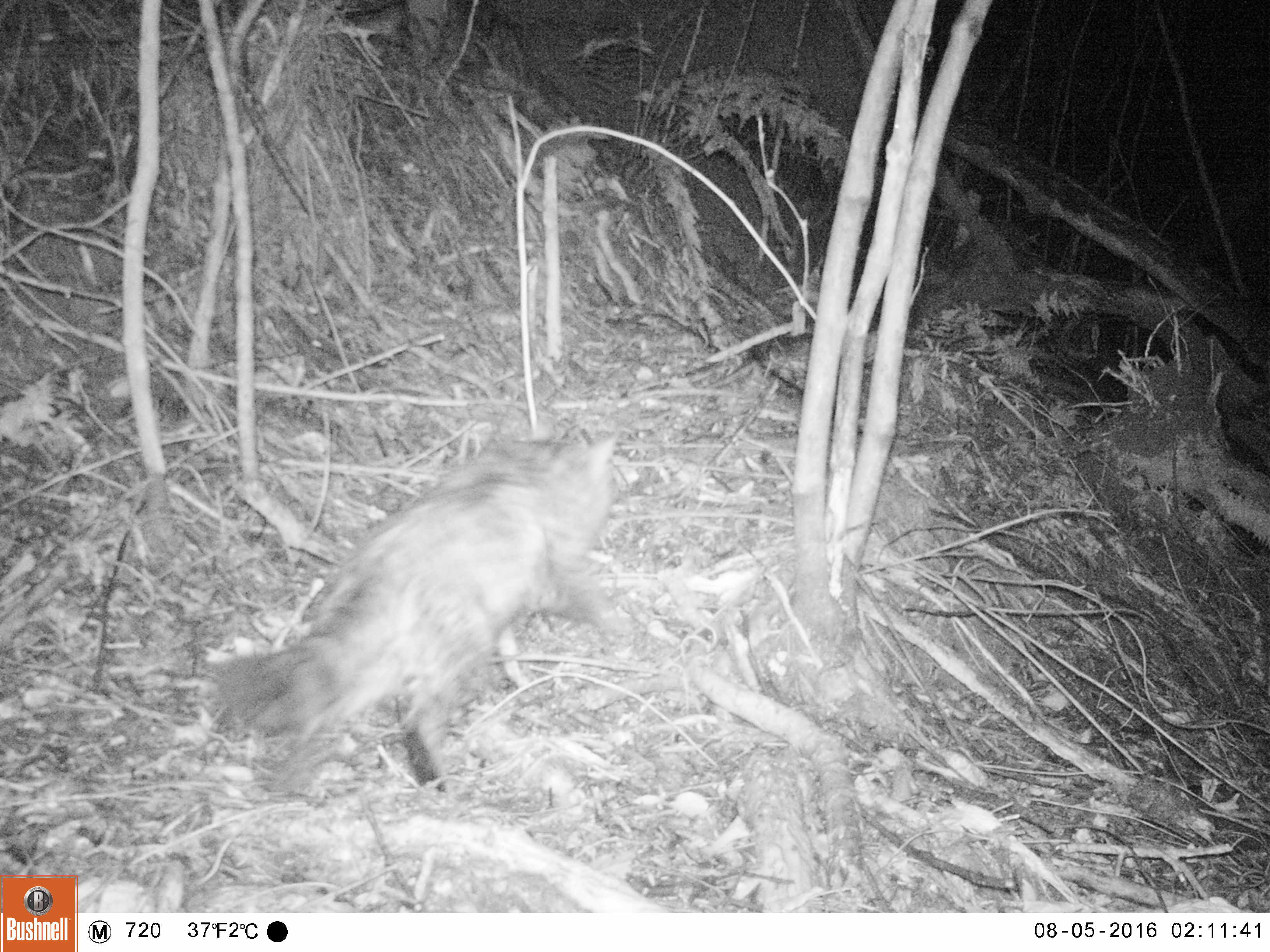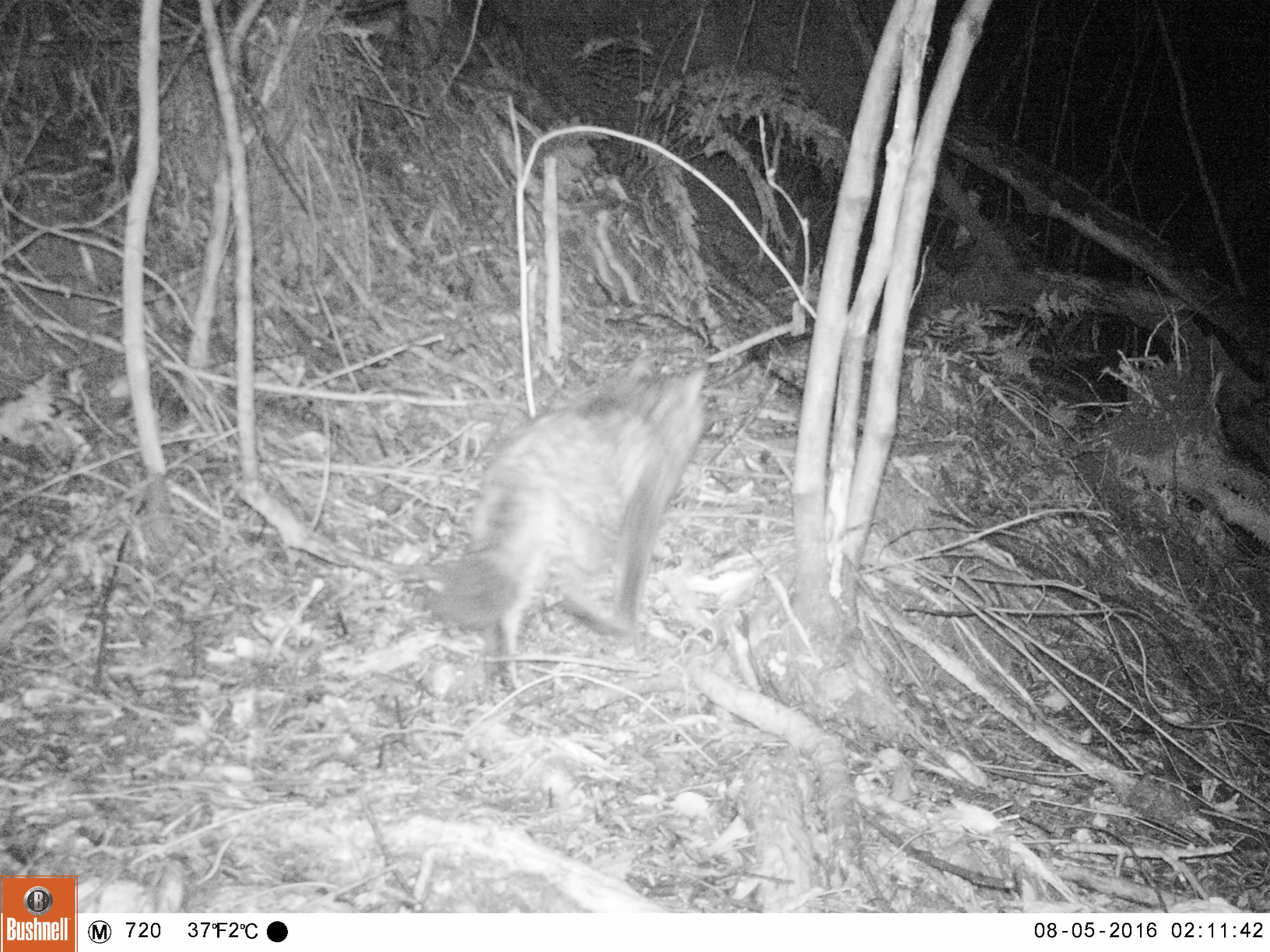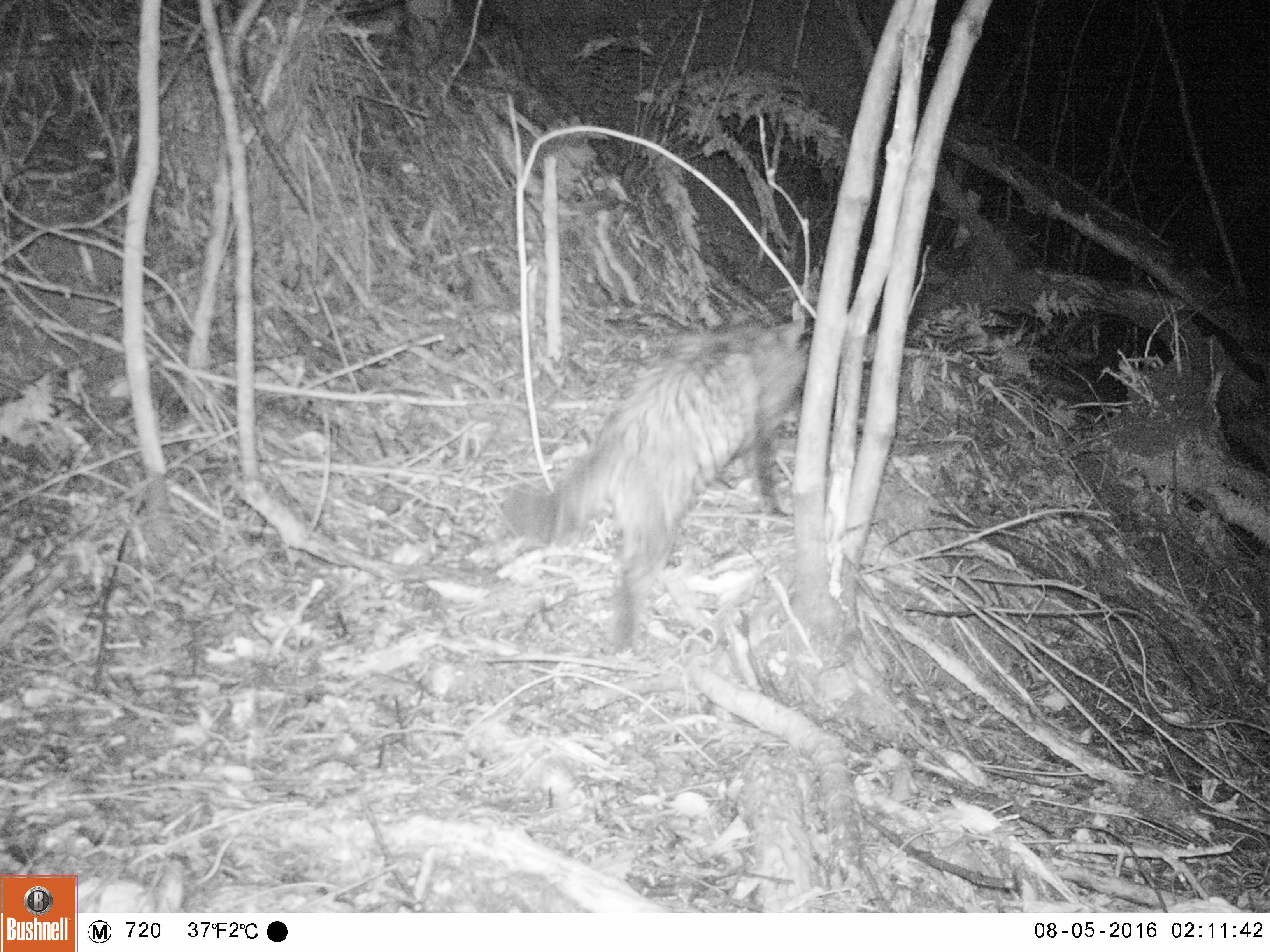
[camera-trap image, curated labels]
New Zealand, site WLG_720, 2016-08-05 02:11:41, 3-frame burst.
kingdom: Animalia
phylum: Chordata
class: Mammalia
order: Carnivora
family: Felidae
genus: Felis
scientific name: Felis catus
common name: domestic cat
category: cat